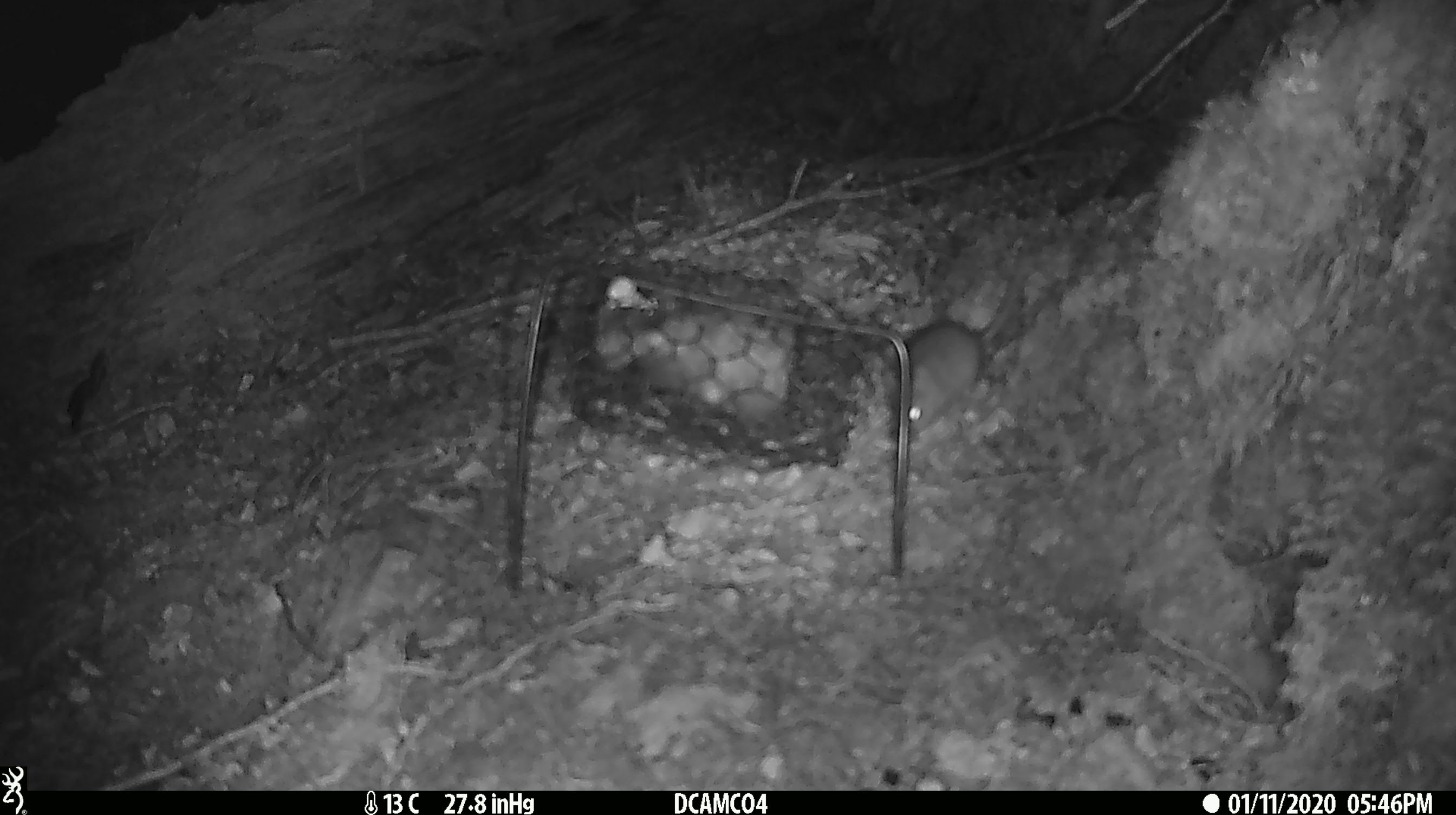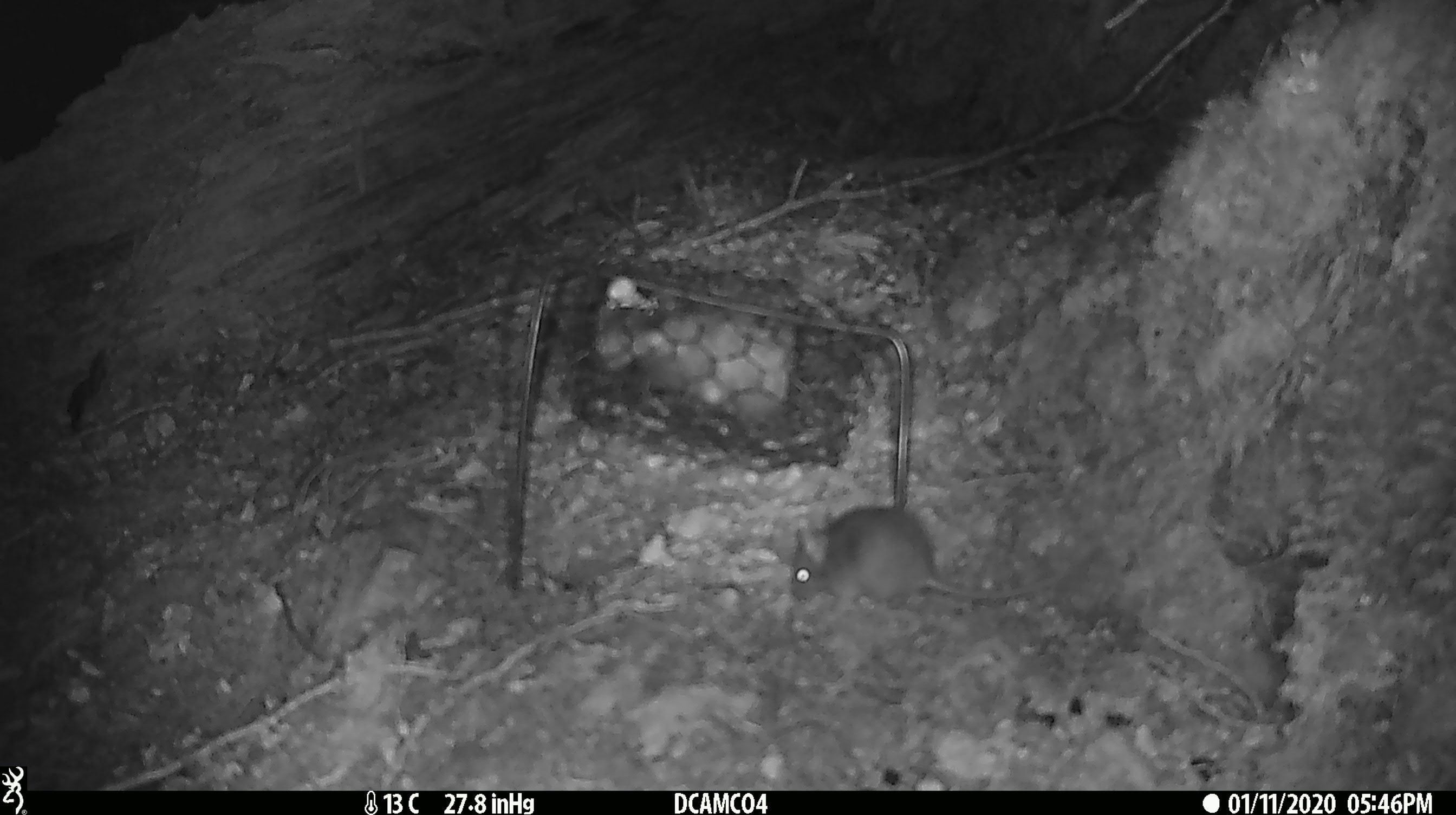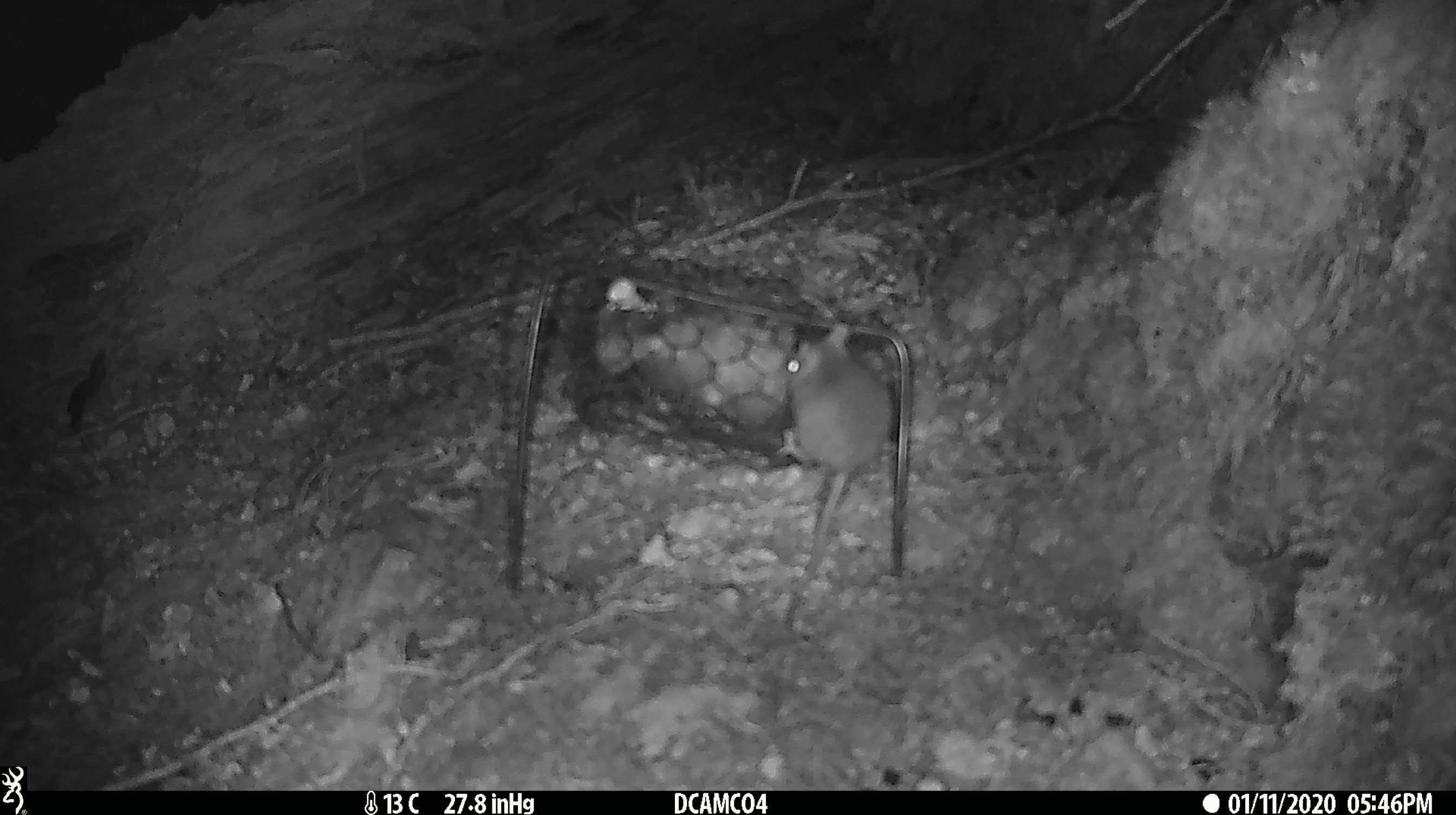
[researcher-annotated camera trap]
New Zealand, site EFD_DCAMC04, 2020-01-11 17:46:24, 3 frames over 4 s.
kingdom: Animalia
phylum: Chordata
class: Mammalia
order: Rodentia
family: Muridae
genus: Mus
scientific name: Mus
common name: mouse